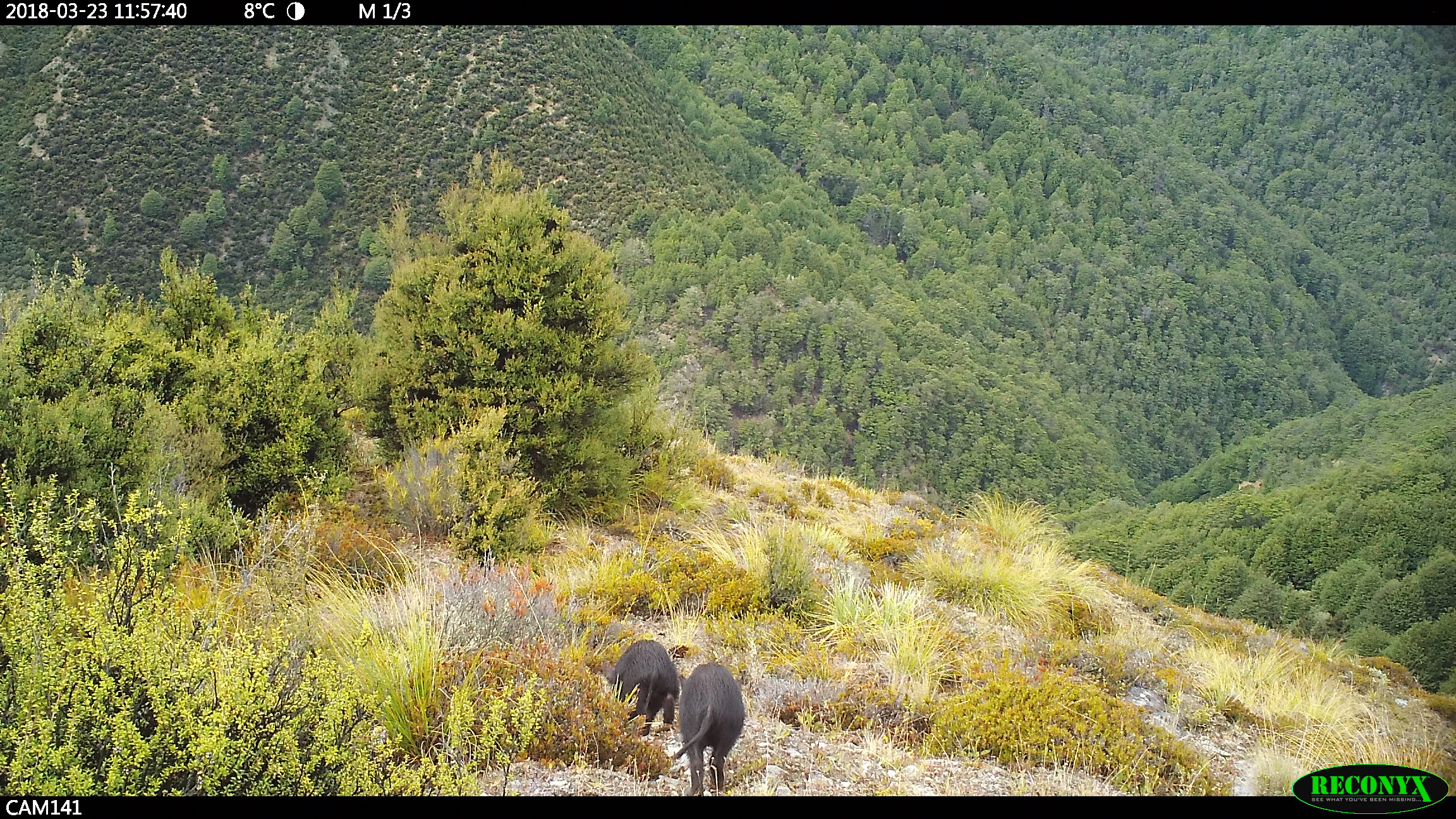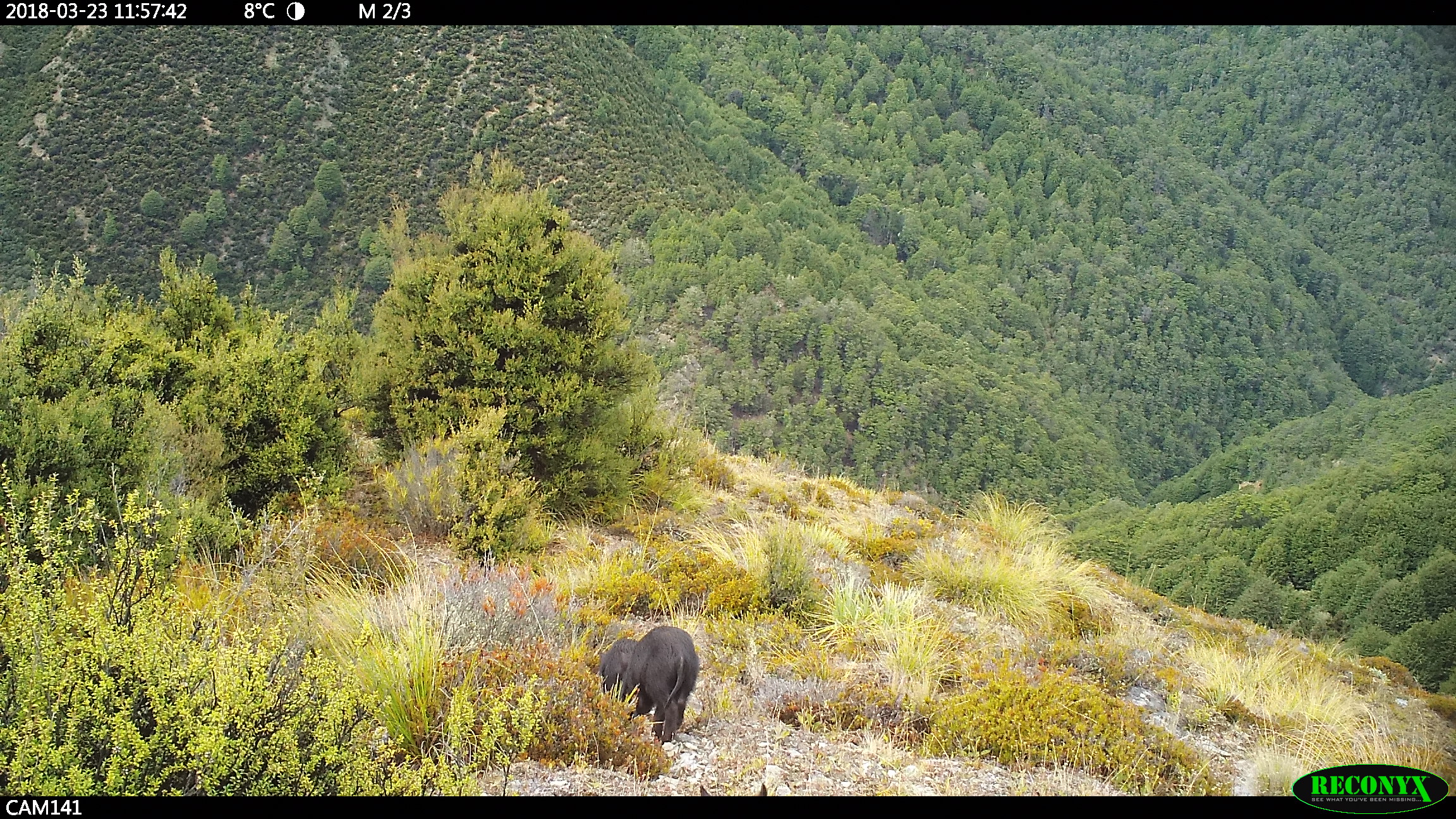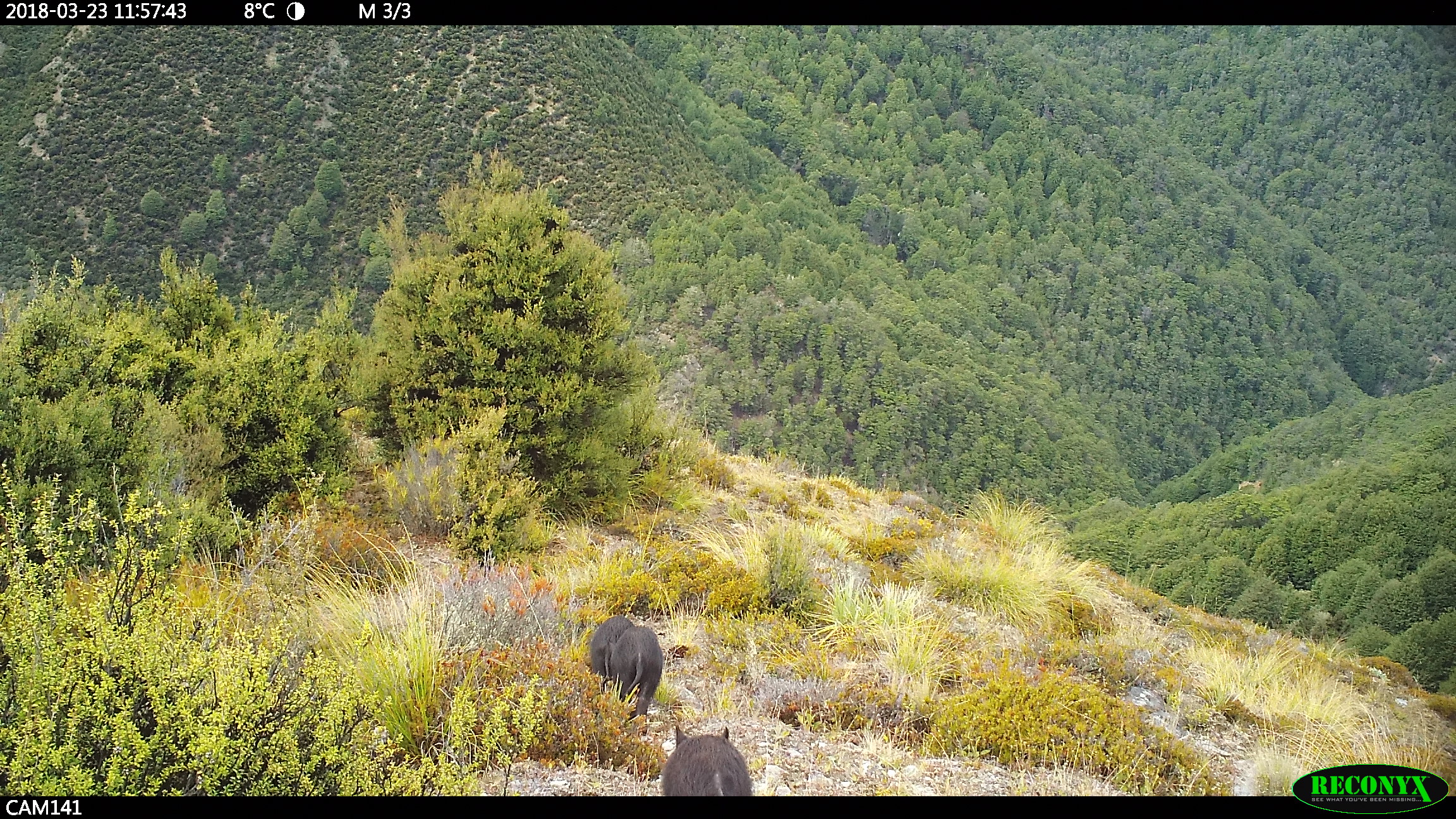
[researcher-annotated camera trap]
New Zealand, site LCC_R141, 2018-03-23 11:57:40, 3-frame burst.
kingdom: Animalia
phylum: Chordata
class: Mammalia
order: Artiodactyla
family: Suidae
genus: Sus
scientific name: Sus scrofa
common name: pig